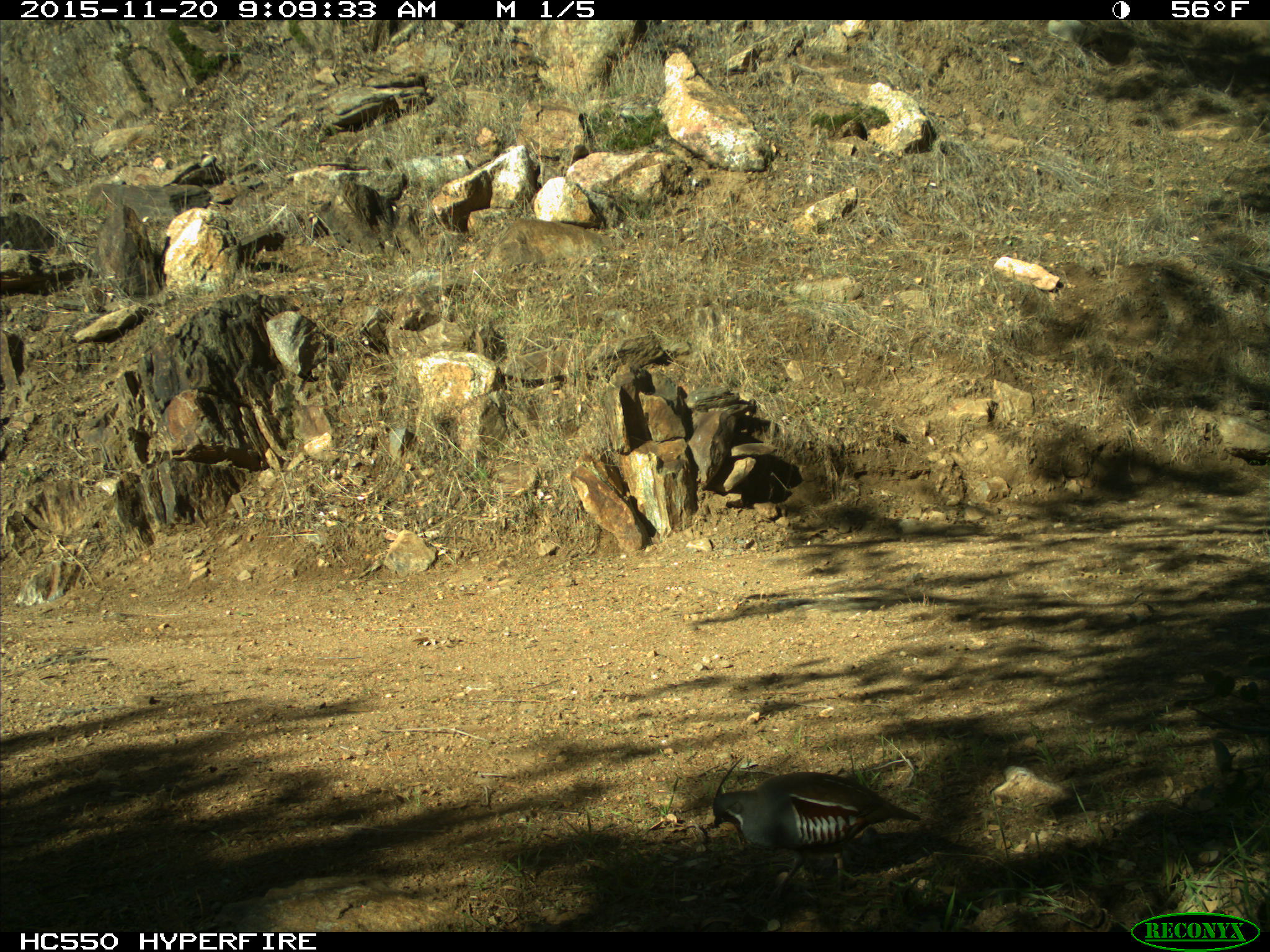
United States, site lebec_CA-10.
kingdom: Animalia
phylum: Chordata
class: Aves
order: Galliformes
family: Odontophoridae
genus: Callipepla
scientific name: Callipepla californica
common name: california quail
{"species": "Callipepla californica (california quail)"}